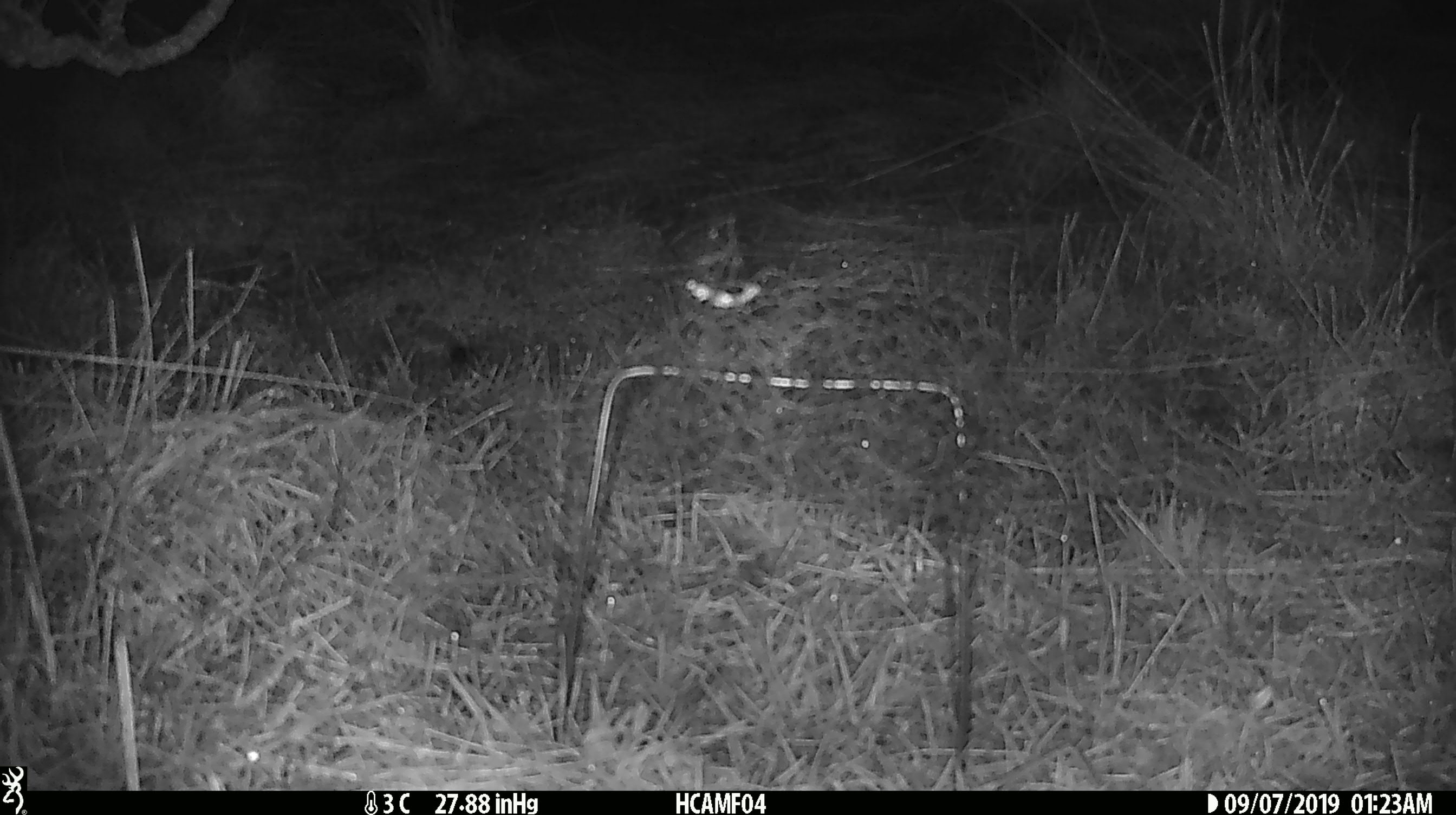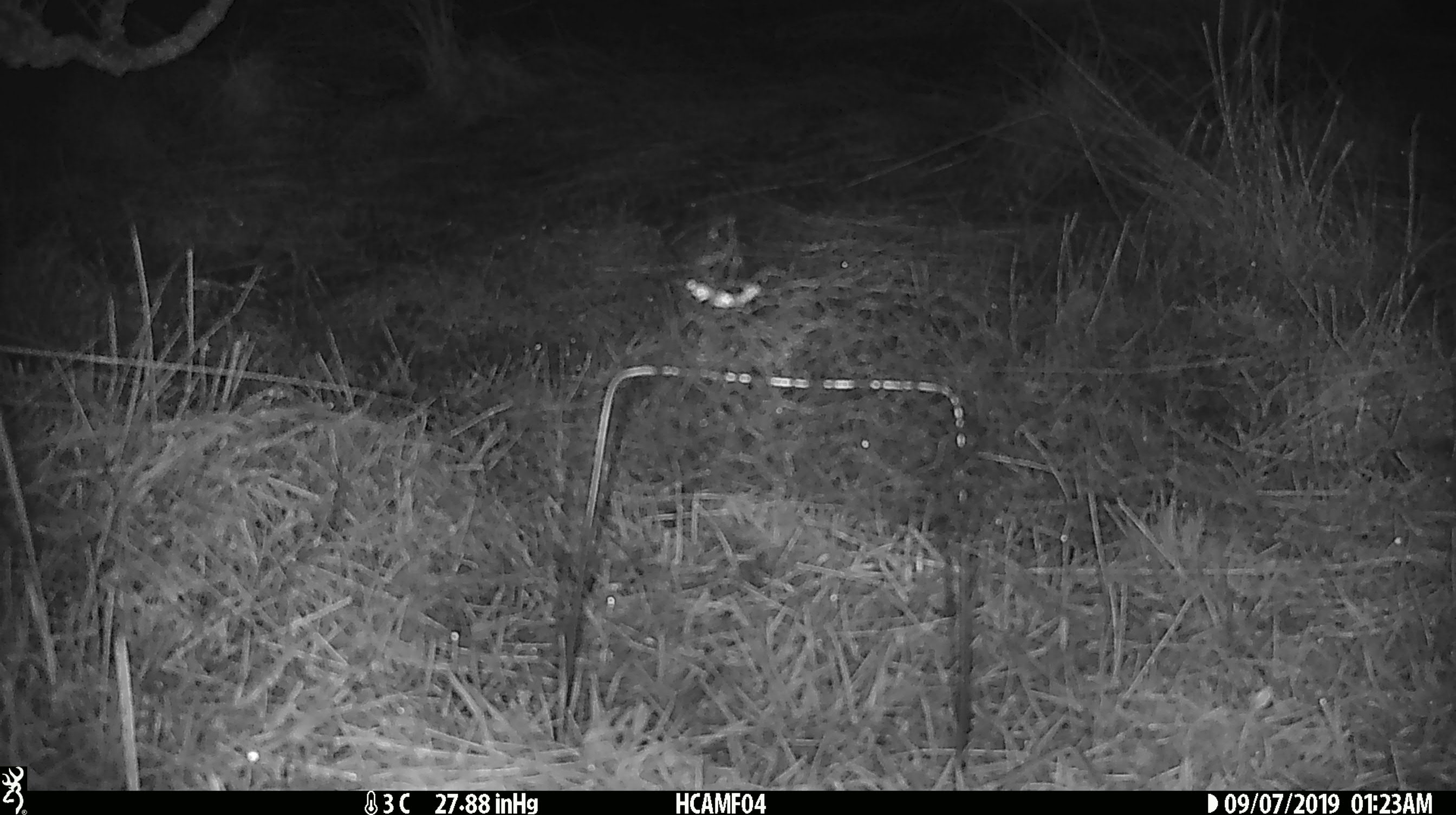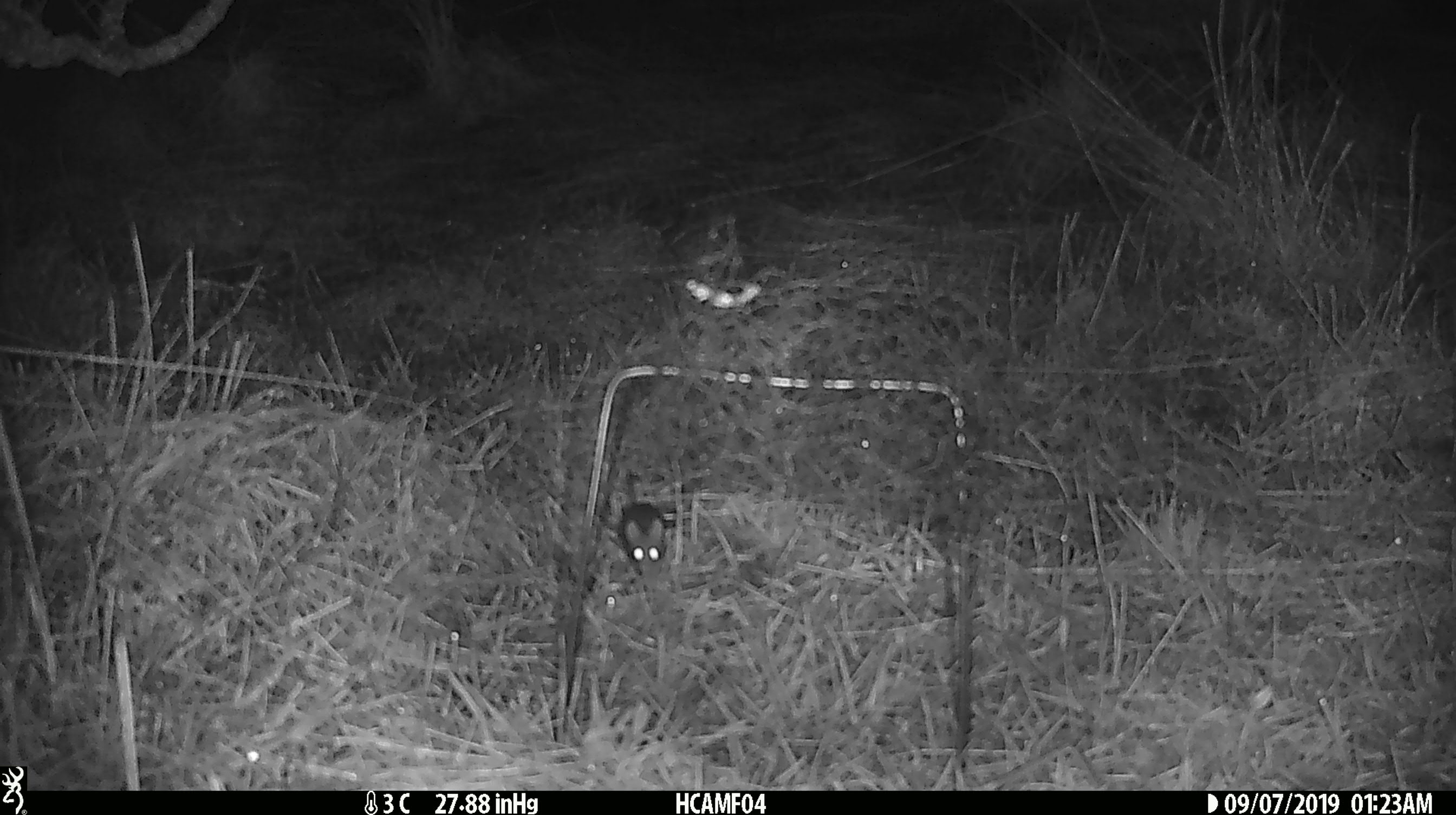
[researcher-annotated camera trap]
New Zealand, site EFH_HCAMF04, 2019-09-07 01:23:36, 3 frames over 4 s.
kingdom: Animalia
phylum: Chordata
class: Mammalia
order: Rodentia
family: Muridae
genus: Mus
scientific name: Mus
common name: mouse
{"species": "mouse (Mus)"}